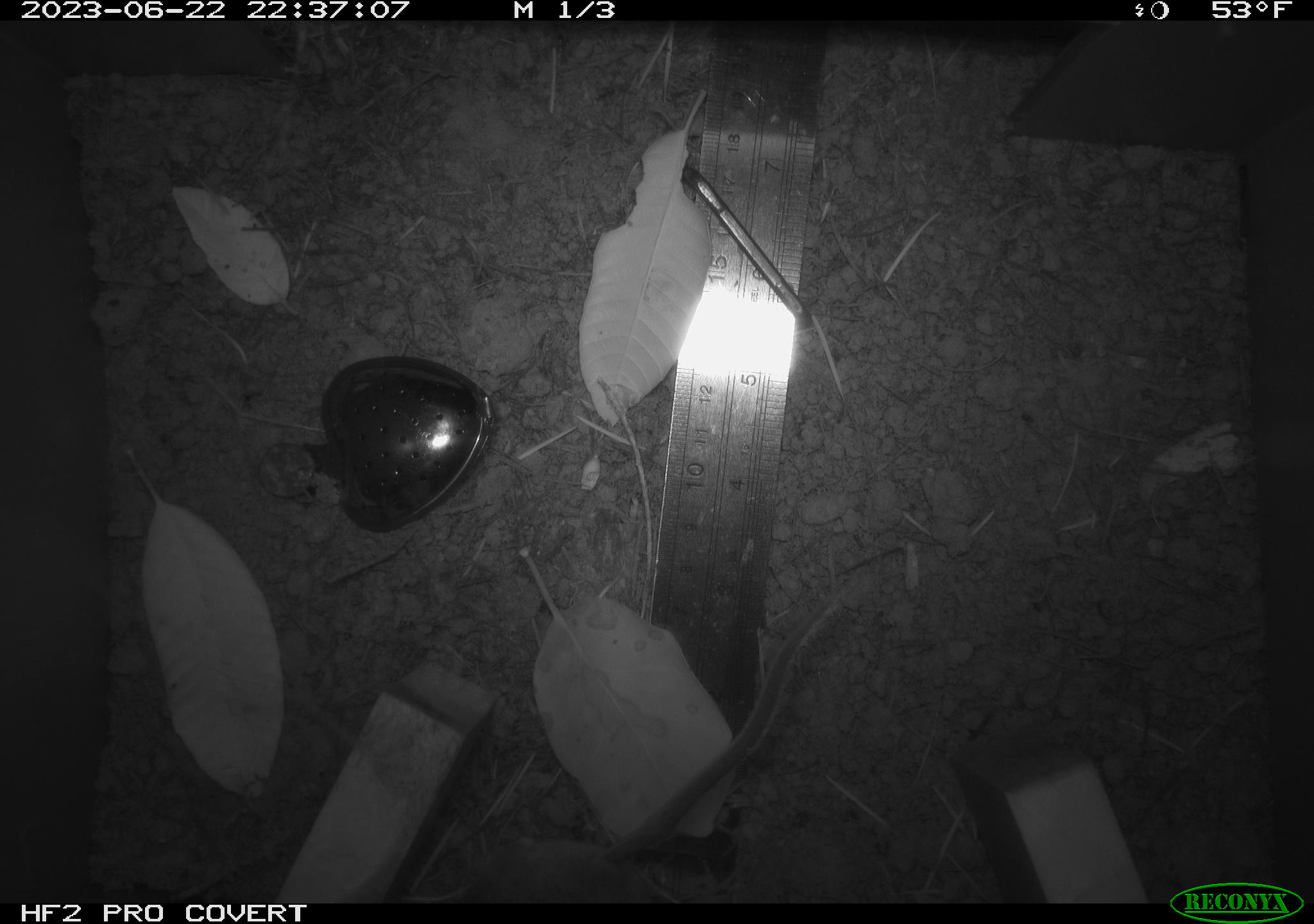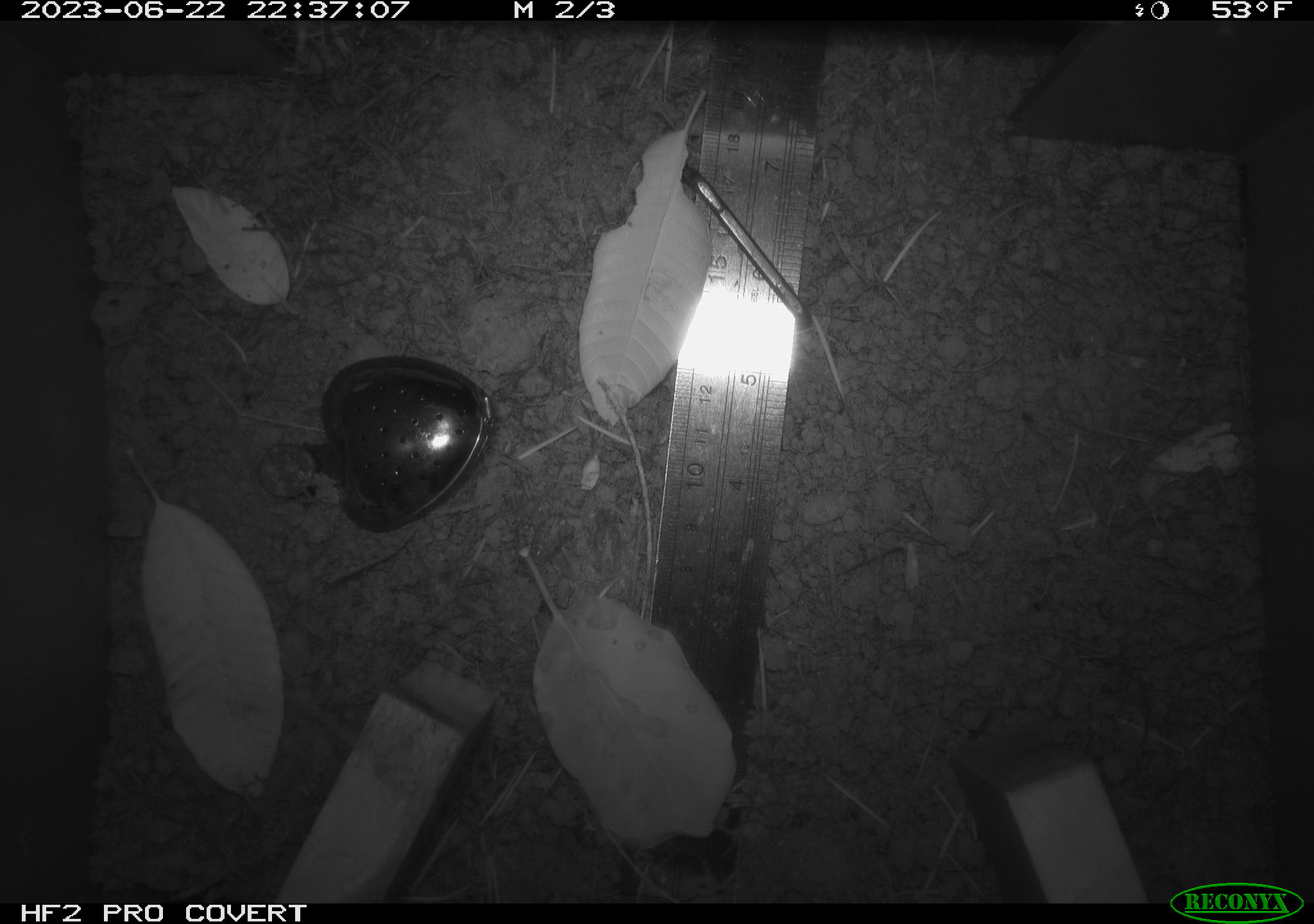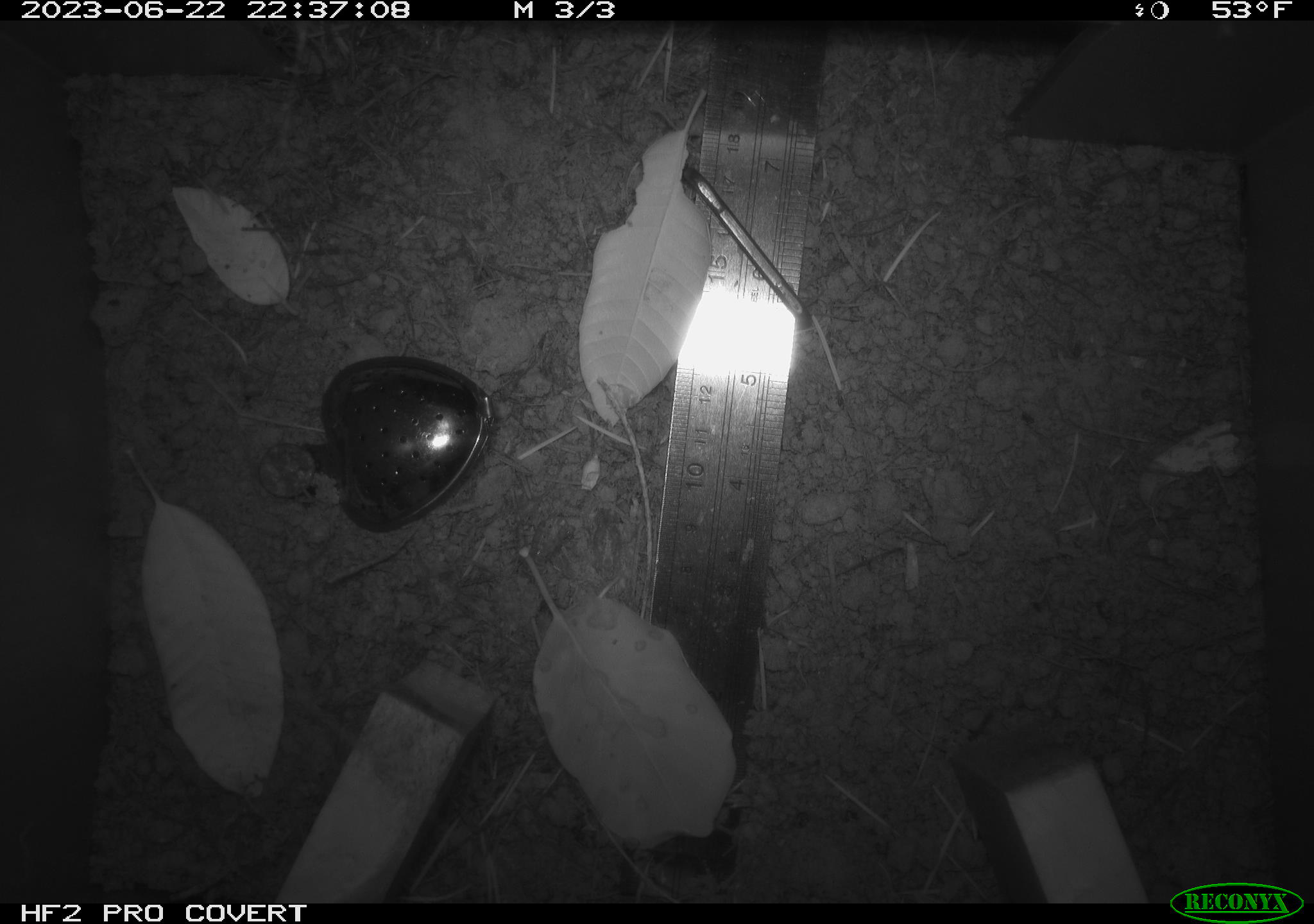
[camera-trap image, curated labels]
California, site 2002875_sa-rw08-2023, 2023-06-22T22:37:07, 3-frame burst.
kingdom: Animalia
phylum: Chordata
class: Mammalia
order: Rodentia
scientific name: Rodentia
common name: mouse species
Mouse species (Rodentia).